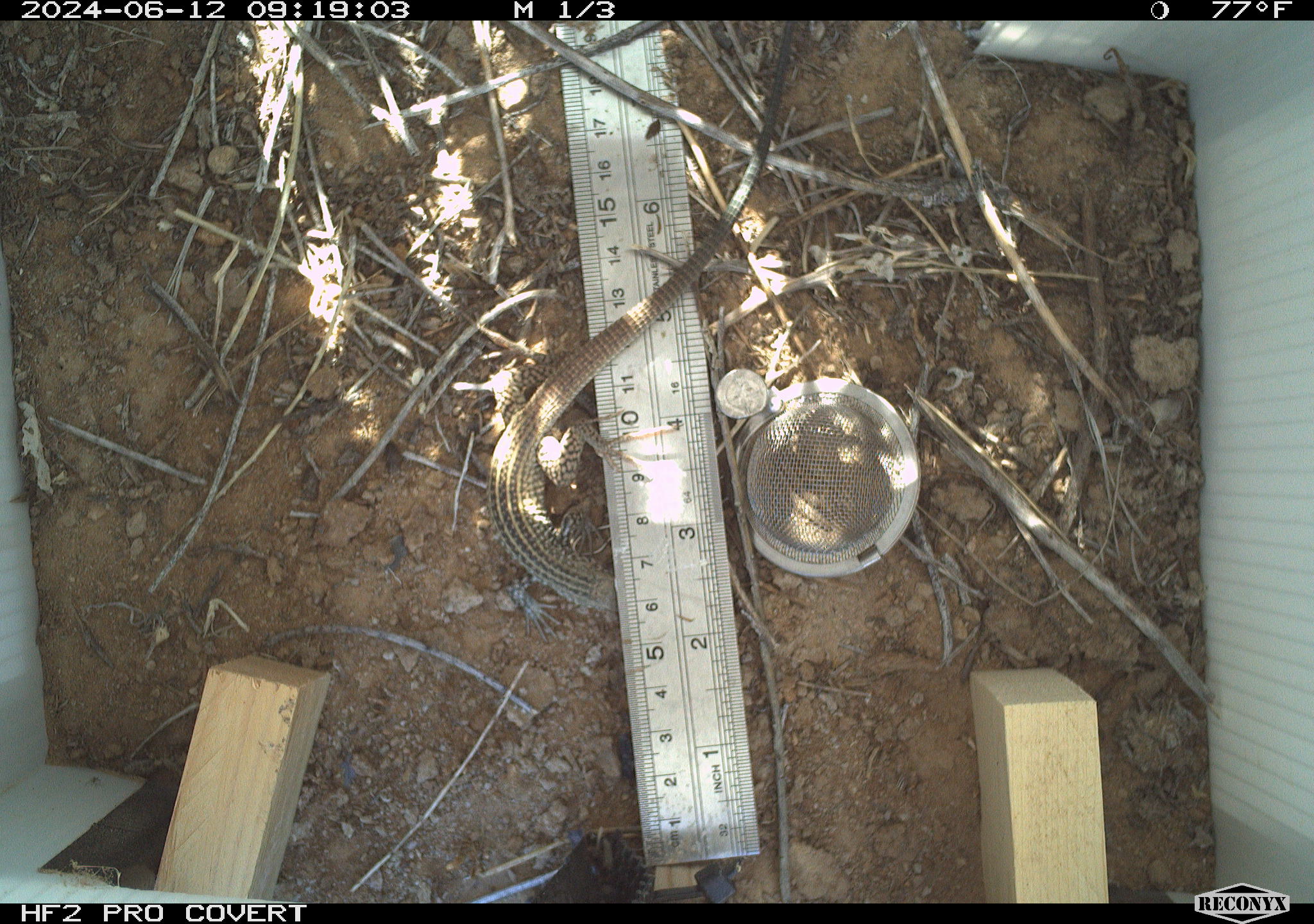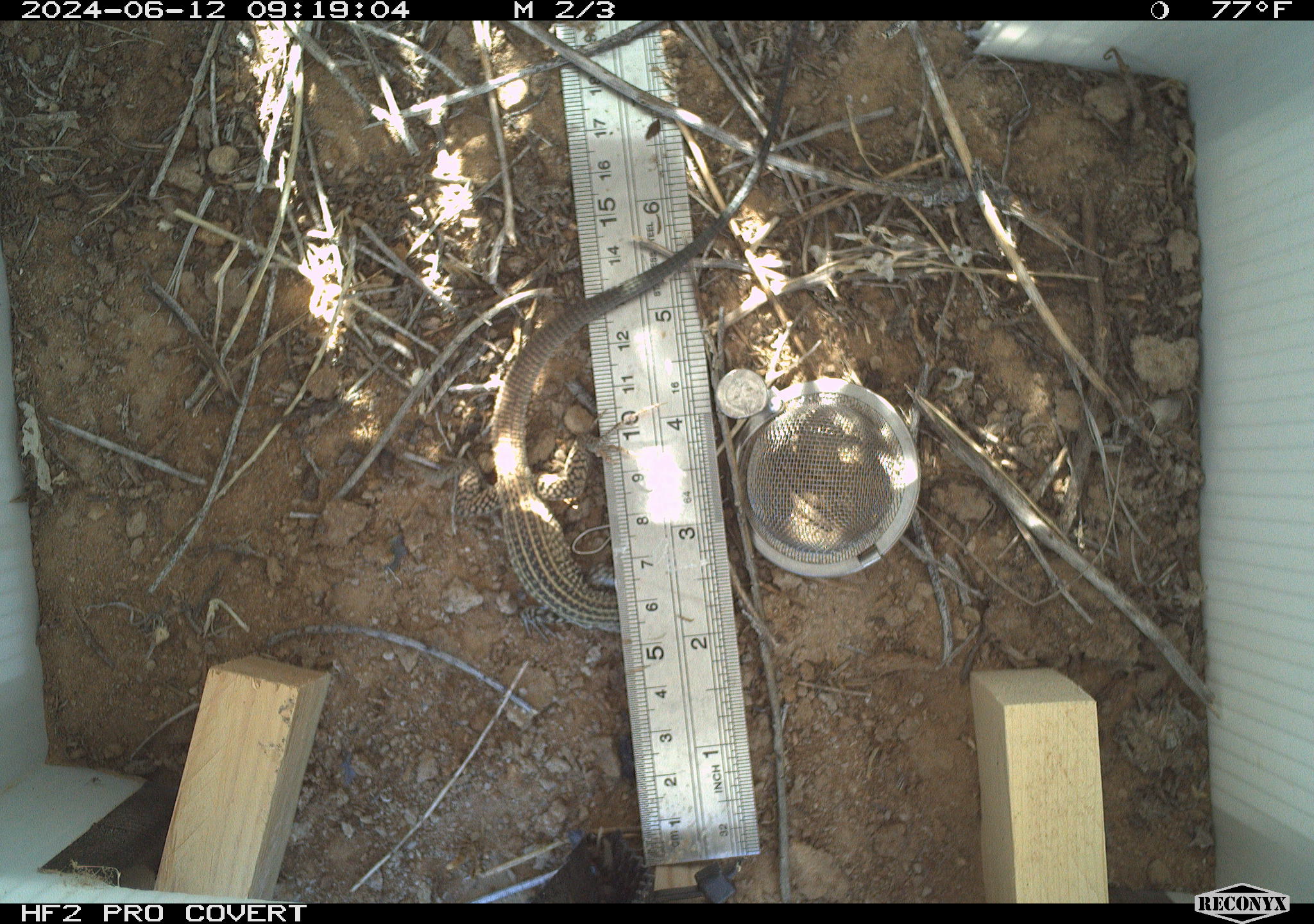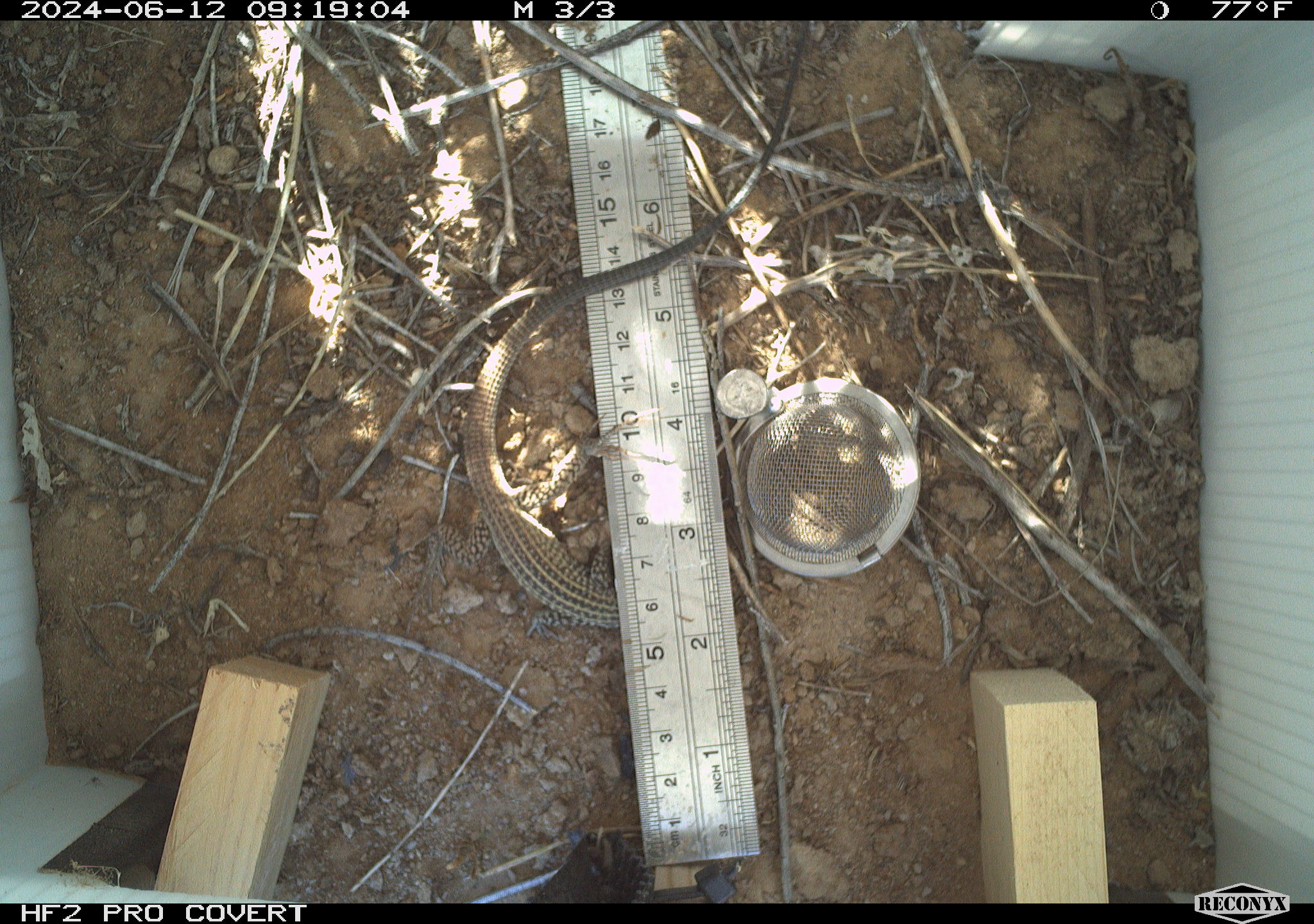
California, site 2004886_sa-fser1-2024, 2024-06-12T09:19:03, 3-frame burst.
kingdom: Animalia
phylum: Chordata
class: Reptilia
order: Squamata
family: Teiidae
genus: Aspidoscelis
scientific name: Aspidoscelis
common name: whiptail lizards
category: aspidoscelis species